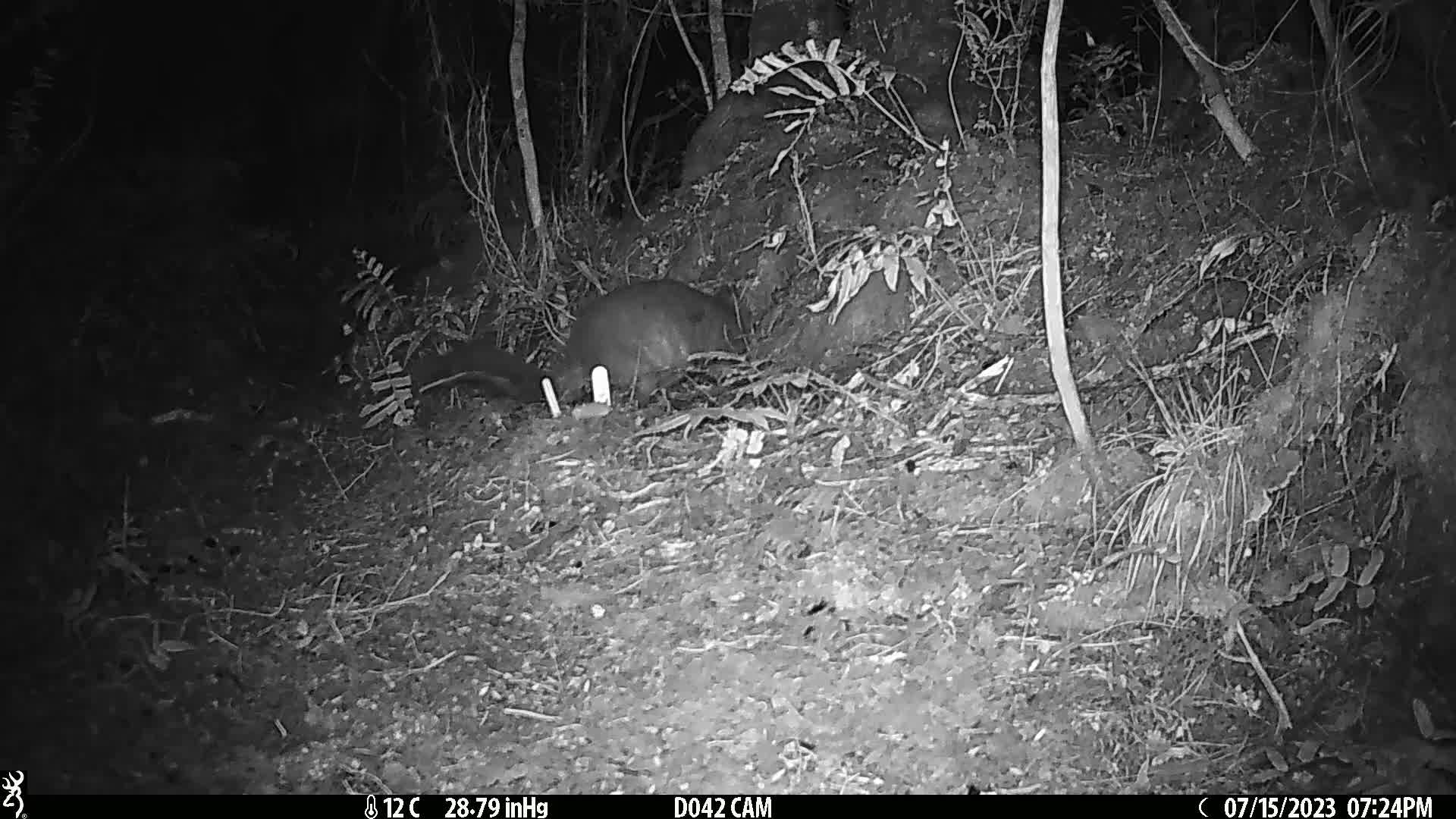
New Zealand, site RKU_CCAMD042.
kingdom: Animalia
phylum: Chordata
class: Mammalia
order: Diprotodontia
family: Phalangeridae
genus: Trichosurus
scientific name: Trichosurus vulpecula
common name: common brushtail possum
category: possum